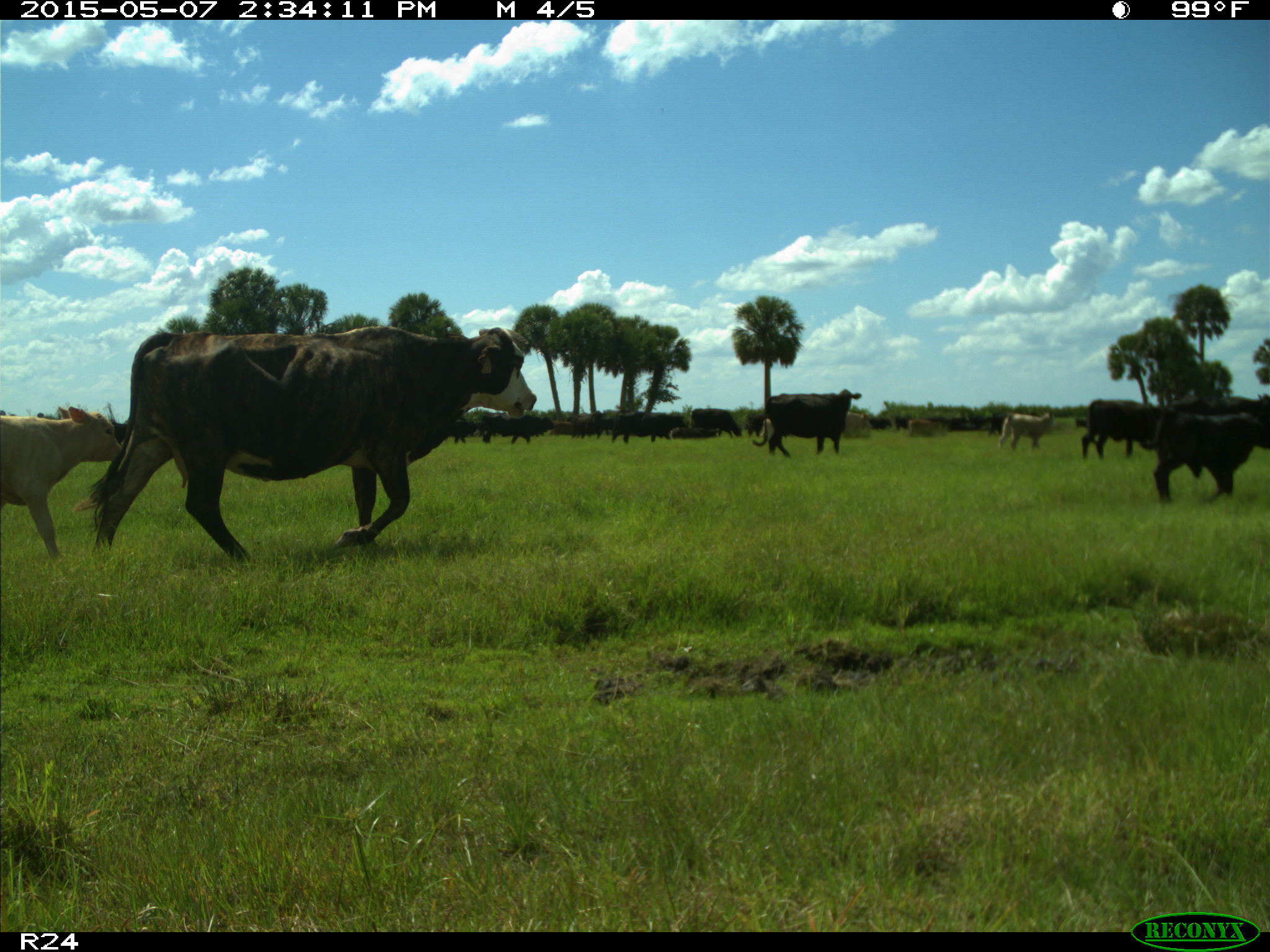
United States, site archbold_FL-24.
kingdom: Animalia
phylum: Chordata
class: Mammalia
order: Artiodactyla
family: Bovidae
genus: Bos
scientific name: Bos taurus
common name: domestic cow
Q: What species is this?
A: Bos taurus (domestic cow).